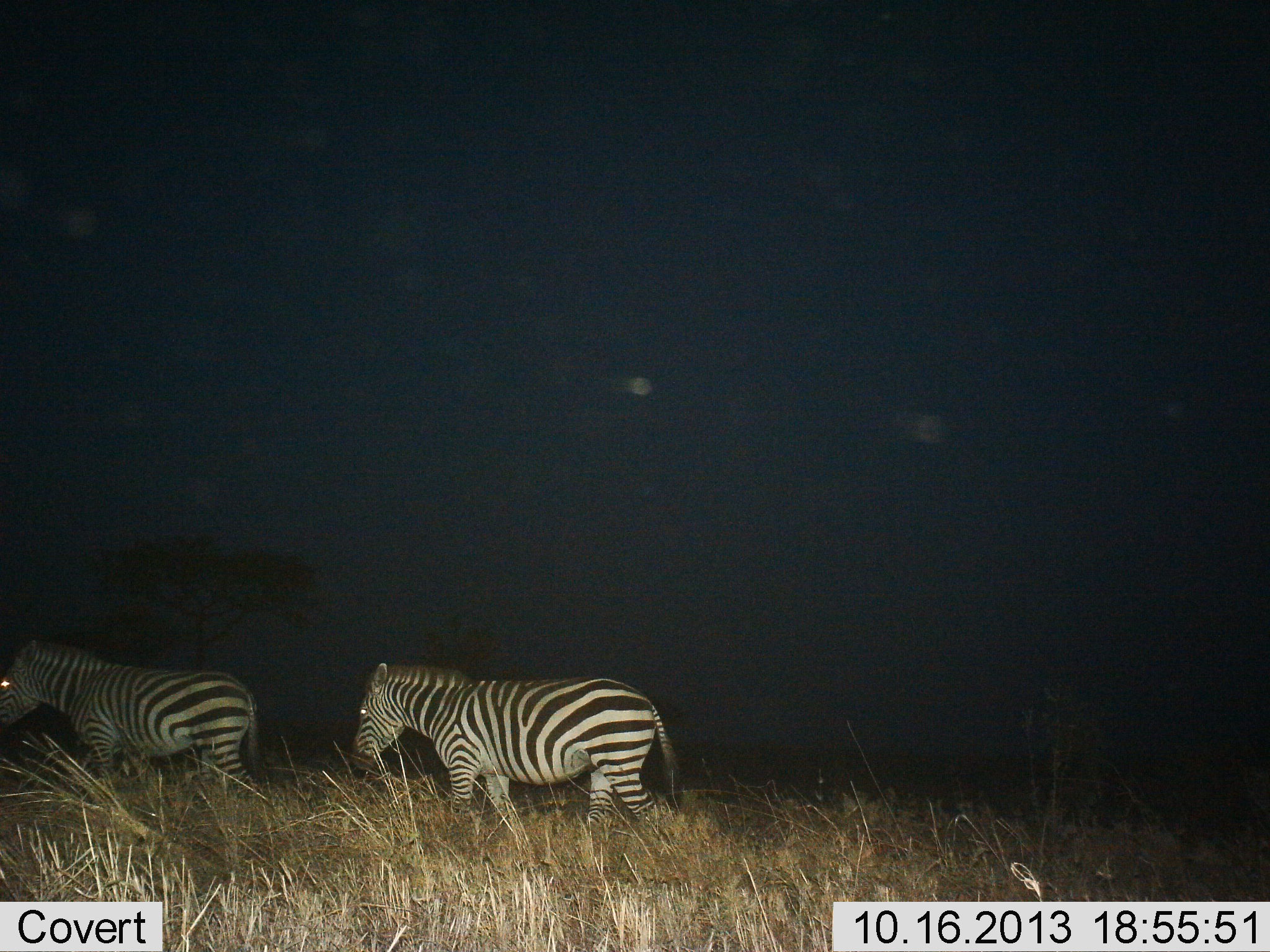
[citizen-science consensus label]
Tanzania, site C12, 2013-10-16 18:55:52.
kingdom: Animalia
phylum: Chordata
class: Mammalia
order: Perissodactyla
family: Equidae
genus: Equus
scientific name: Equus quagga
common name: plains zebra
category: zebra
Zebra (plains zebra) (Equus quagga), count 2. Behavior (volunteer vote fractions): standing 7%, resting 0%, moving 93%, interacting 4%. Young present (vote fraction): 0%. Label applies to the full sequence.